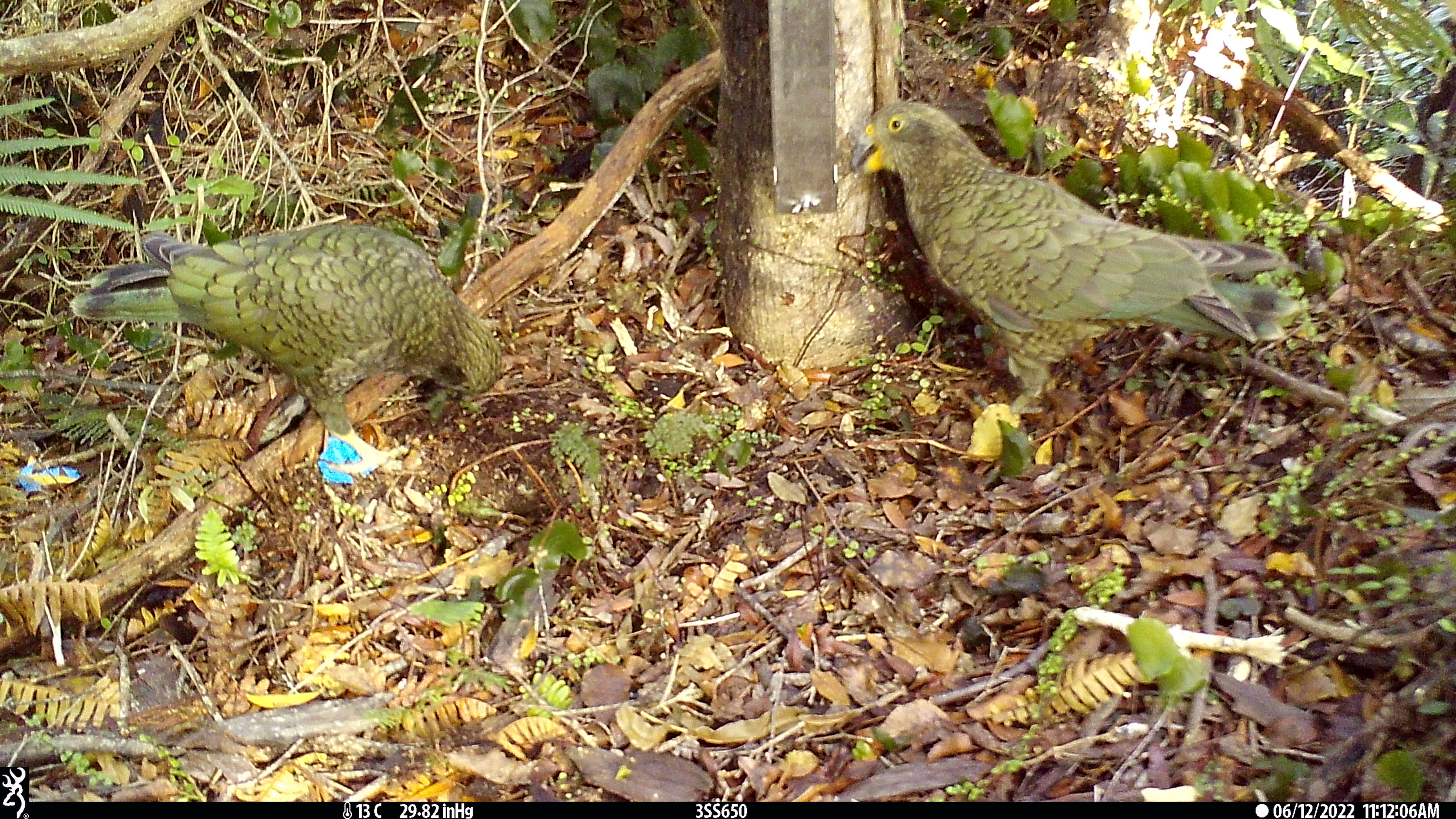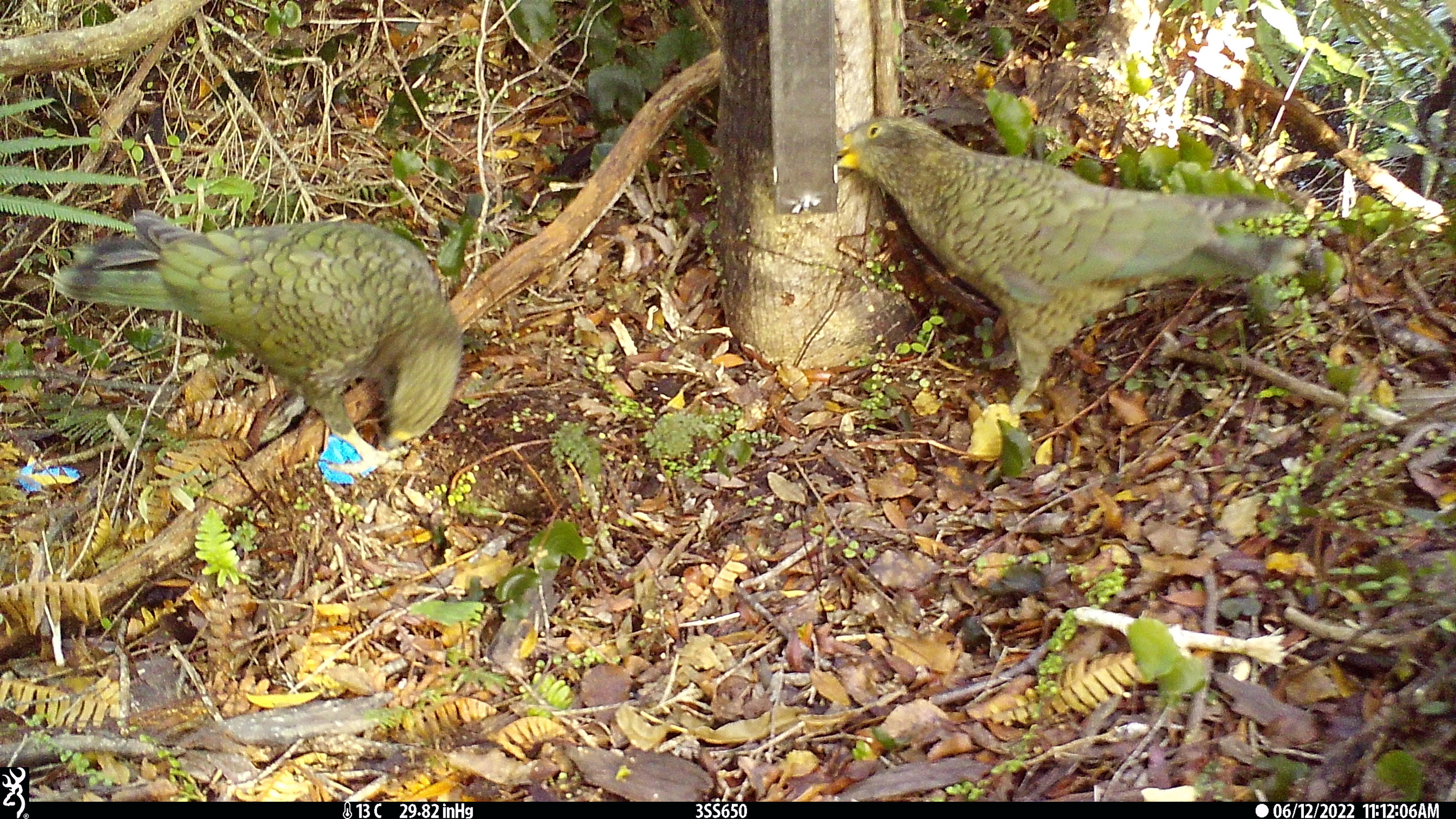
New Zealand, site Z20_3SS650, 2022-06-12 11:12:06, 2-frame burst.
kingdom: Animalia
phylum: Chordata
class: Aves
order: Psittaciformes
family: Strigopidae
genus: Nestor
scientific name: Nestor notabilis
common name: kea